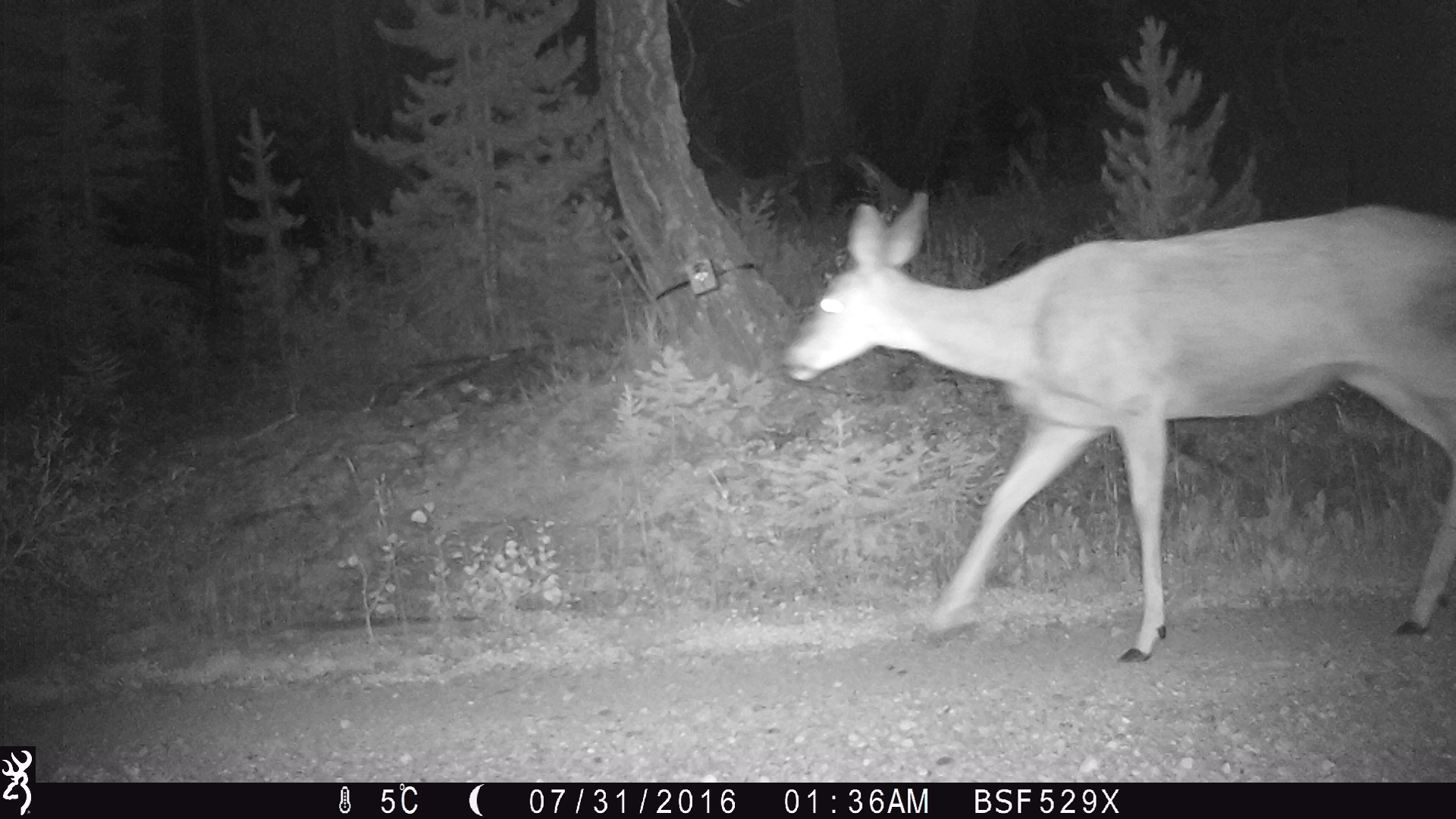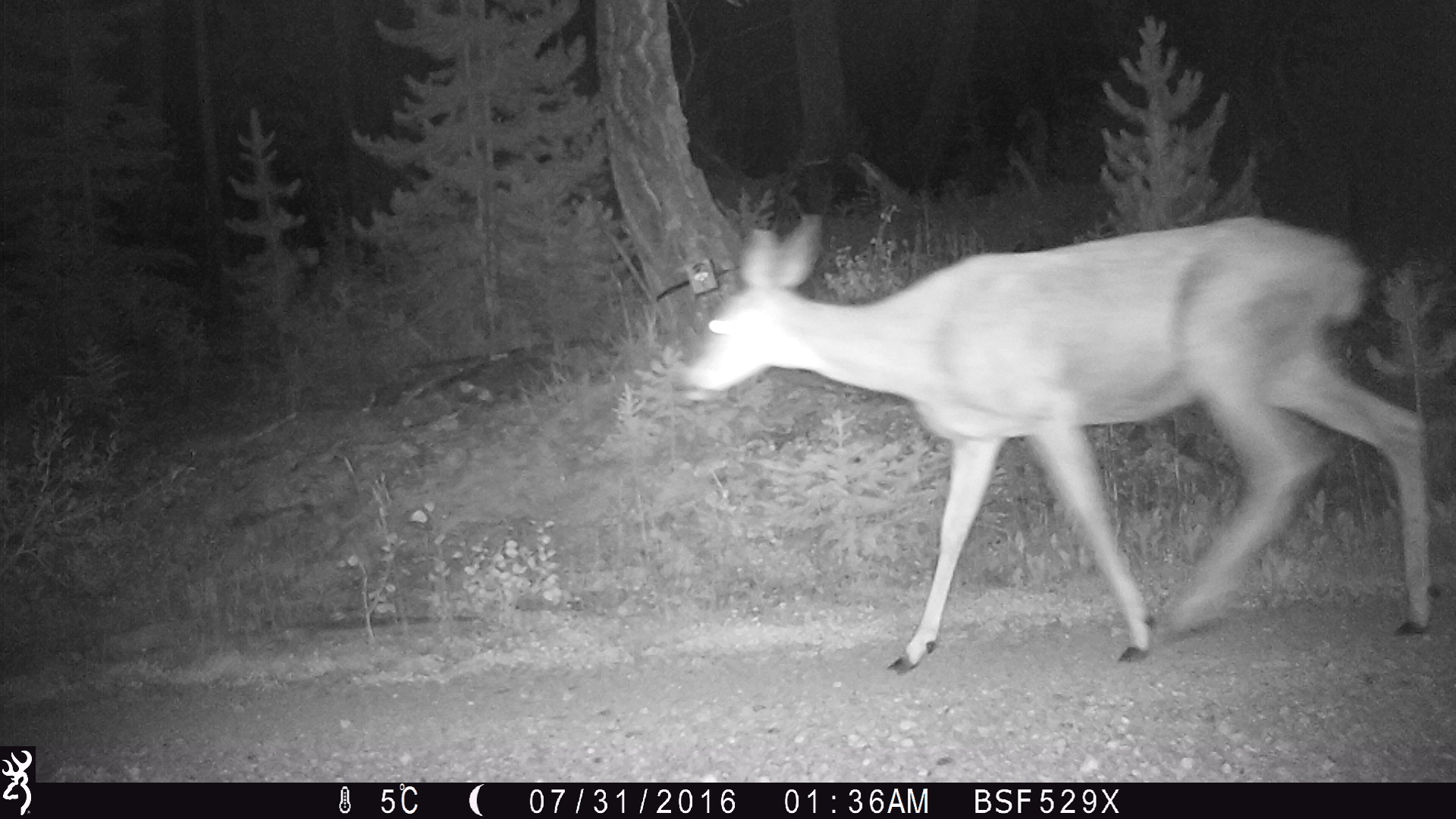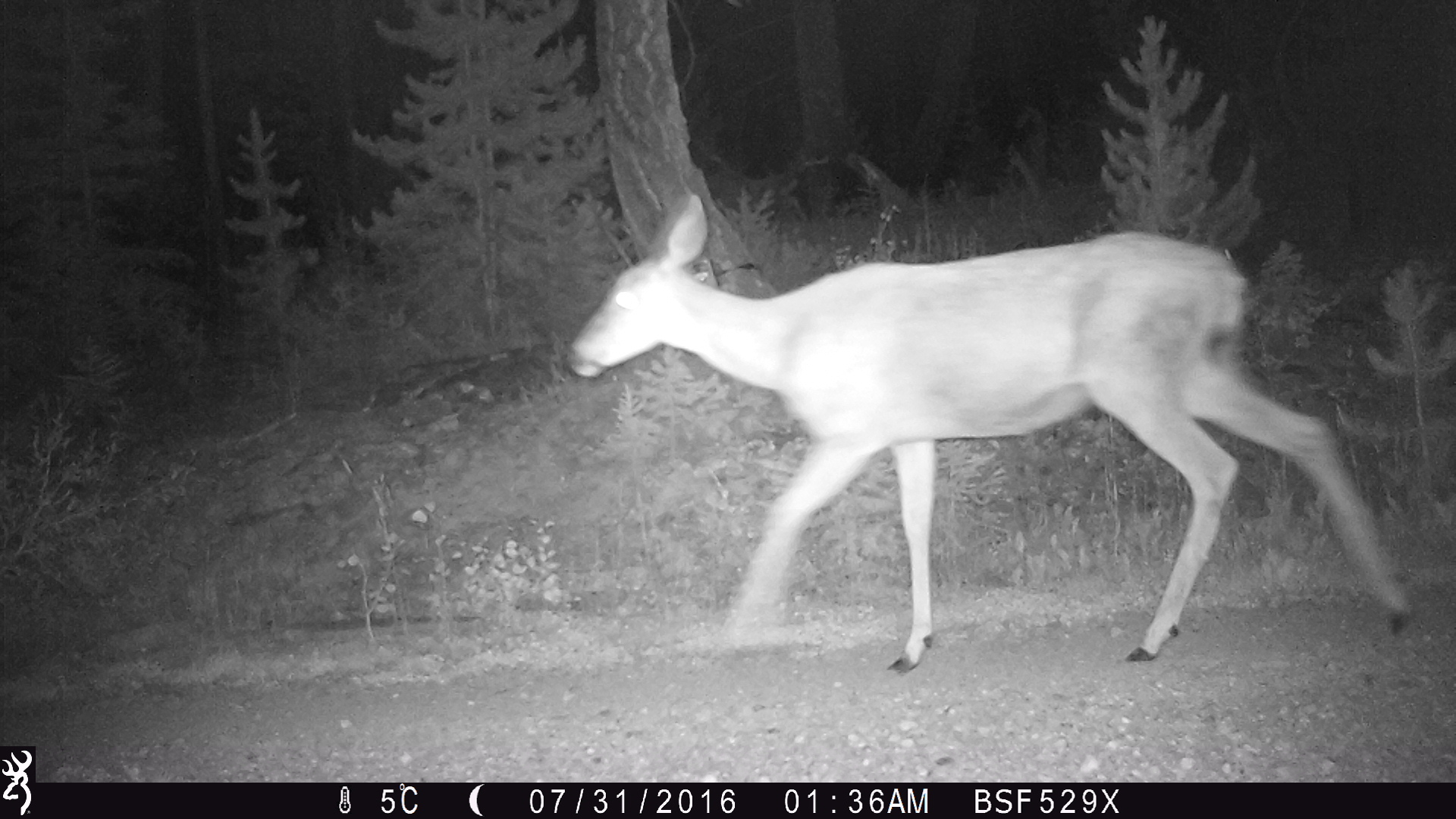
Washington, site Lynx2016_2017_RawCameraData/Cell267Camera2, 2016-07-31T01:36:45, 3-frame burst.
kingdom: Animalia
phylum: Chordata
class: Mammalia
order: Artiodactyla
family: Cervidae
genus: Odocoileus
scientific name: Odocoileus hemionus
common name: mule deer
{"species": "Odocoileus hemionus (mule deer)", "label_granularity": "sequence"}